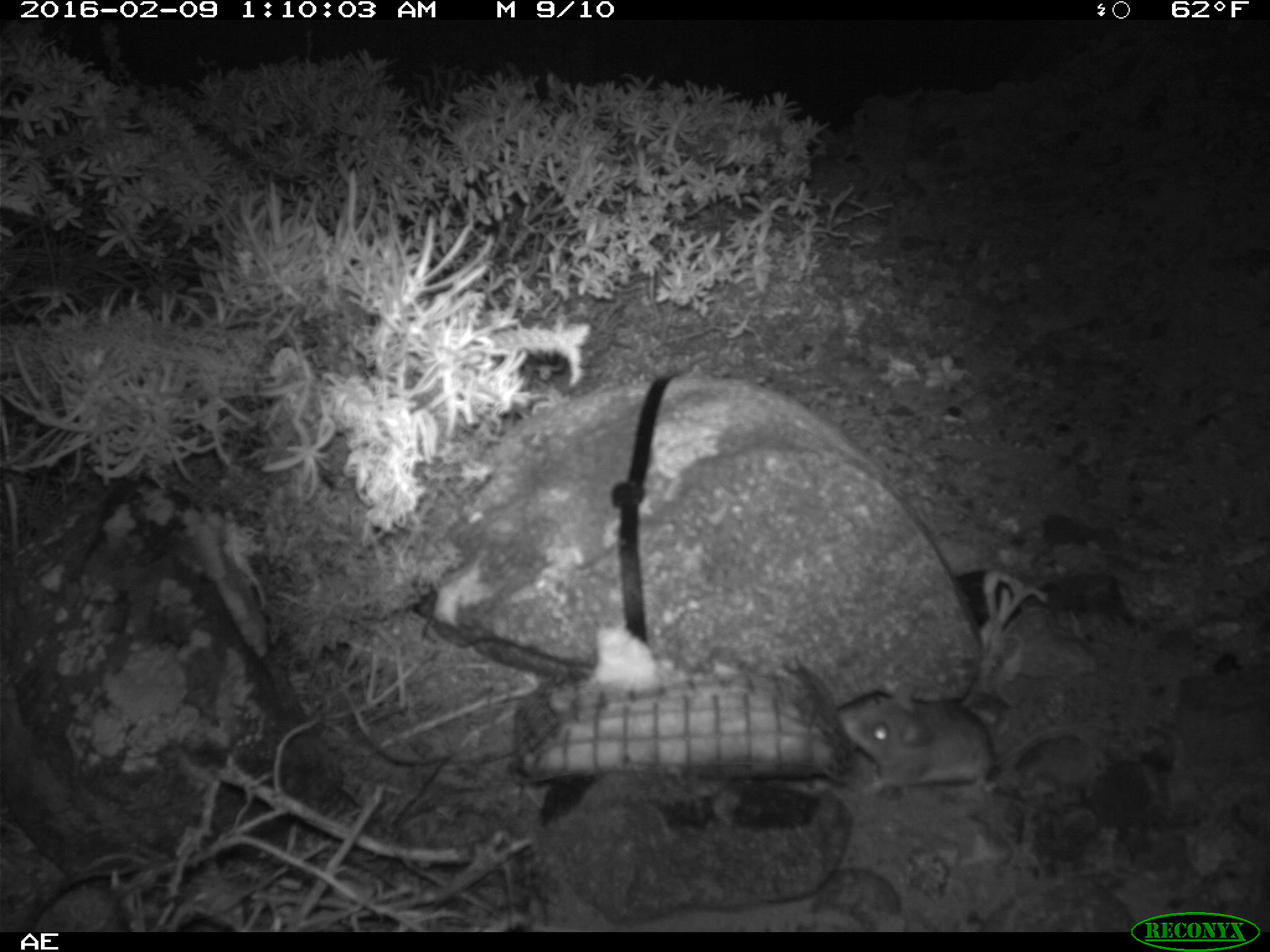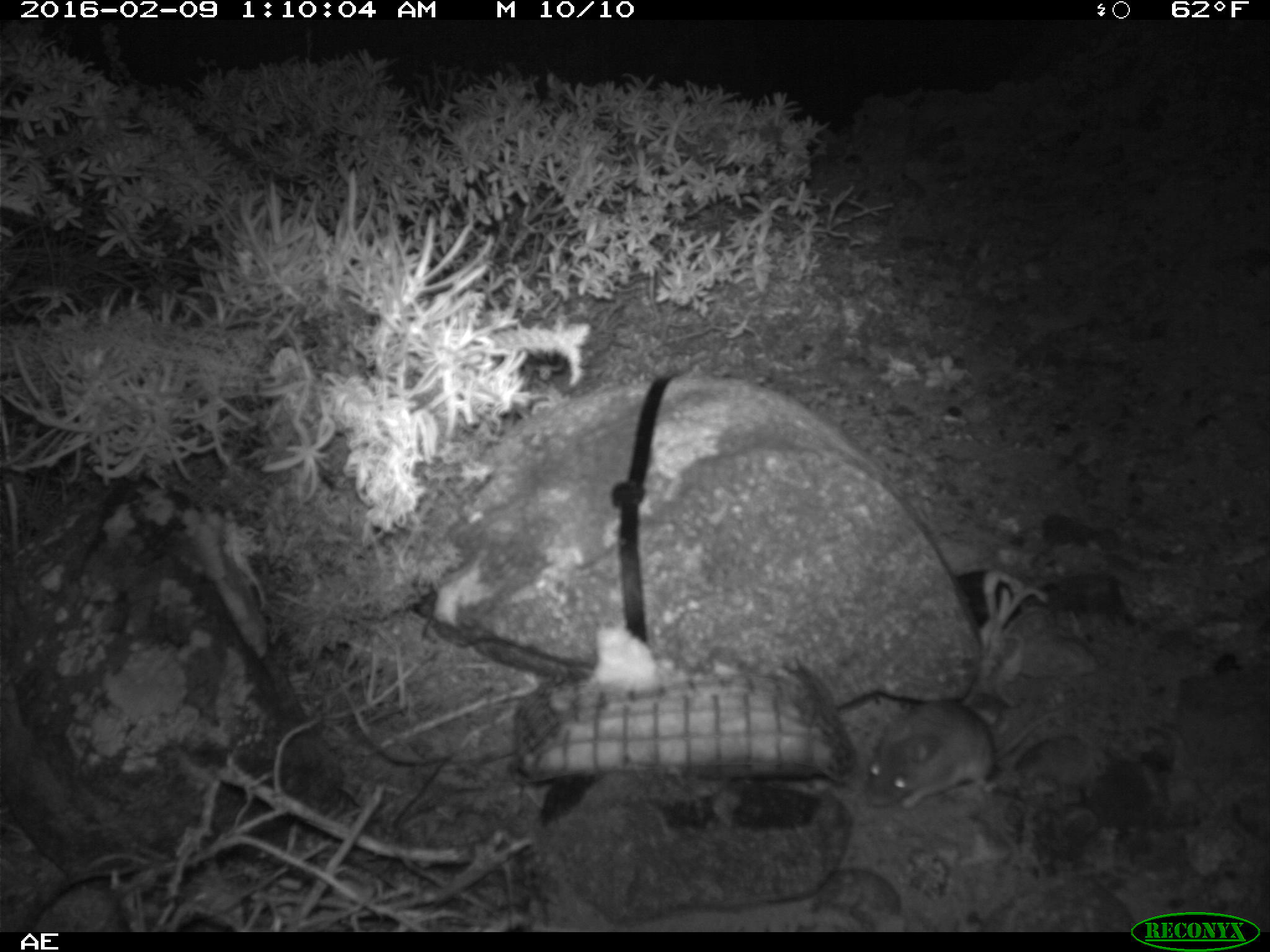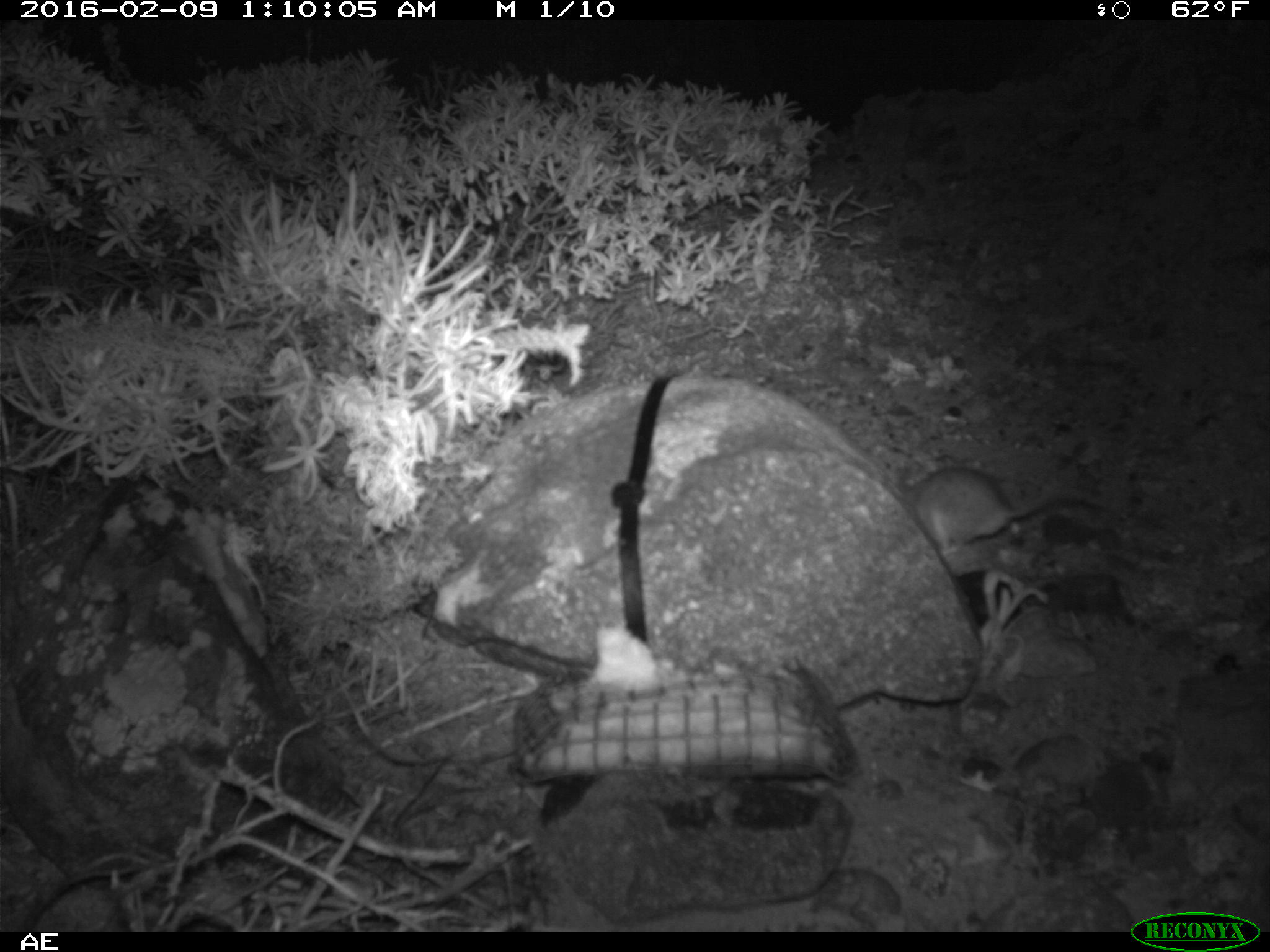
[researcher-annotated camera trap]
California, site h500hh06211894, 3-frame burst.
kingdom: Animalia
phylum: Chordata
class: Mammalia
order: Rodentia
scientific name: Rodentia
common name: rodent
Rodent (Rodentia).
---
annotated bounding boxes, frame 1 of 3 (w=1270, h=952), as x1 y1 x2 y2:
rodent: 836 689 1116 806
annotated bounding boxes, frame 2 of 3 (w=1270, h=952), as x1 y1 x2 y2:
rodent: 864 689 1095 811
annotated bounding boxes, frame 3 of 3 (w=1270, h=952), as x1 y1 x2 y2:
rodent: 903 464 1106 558